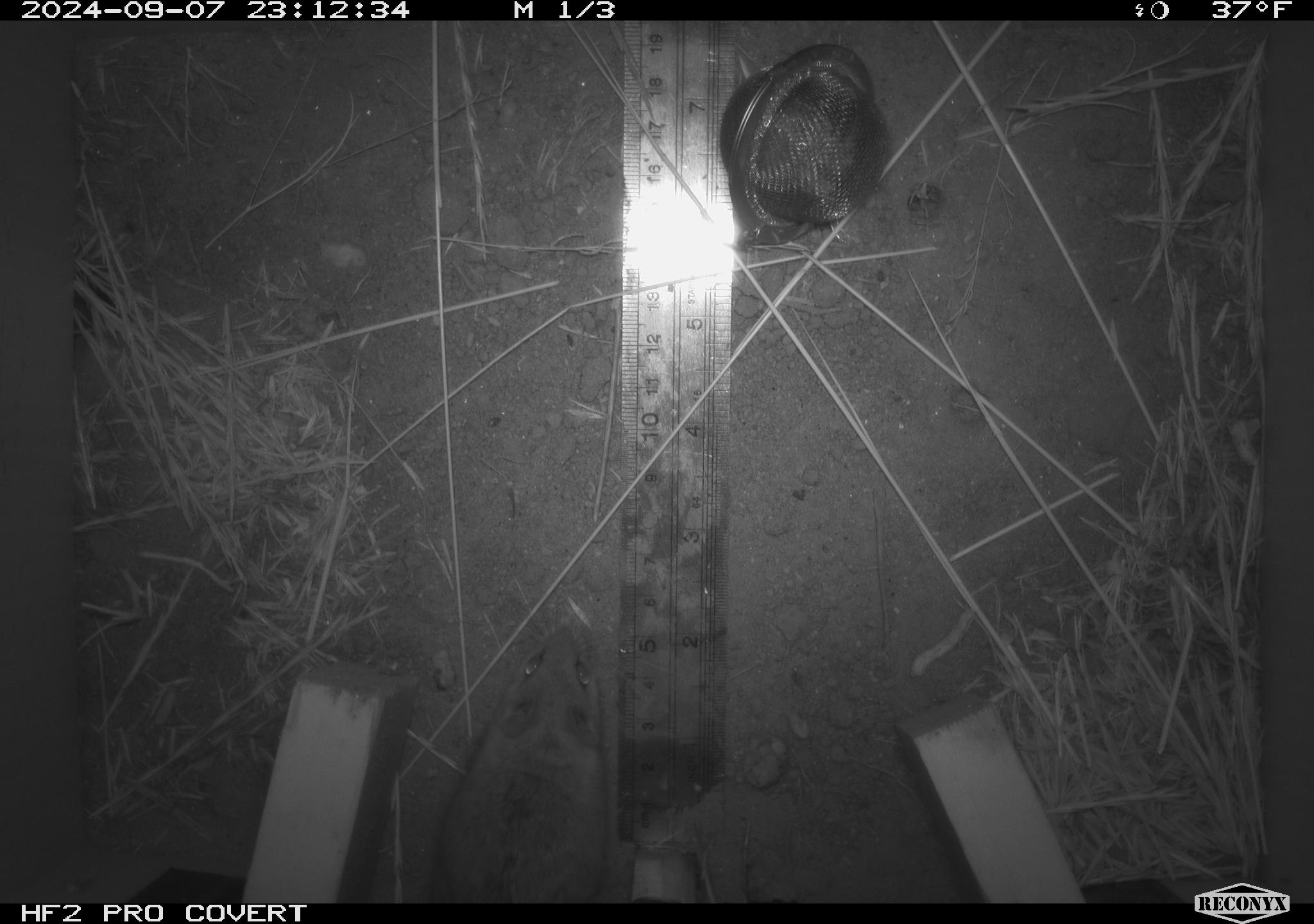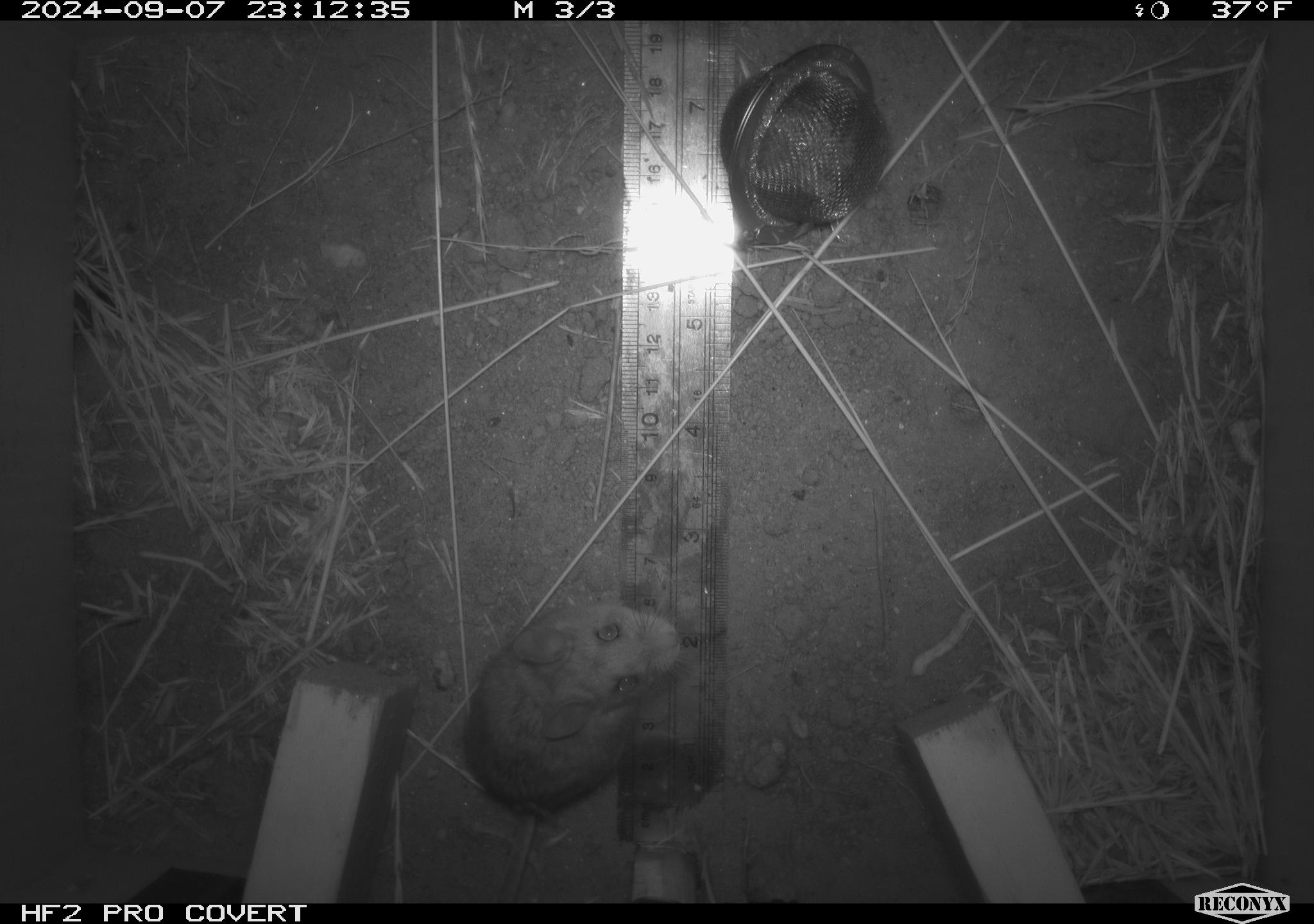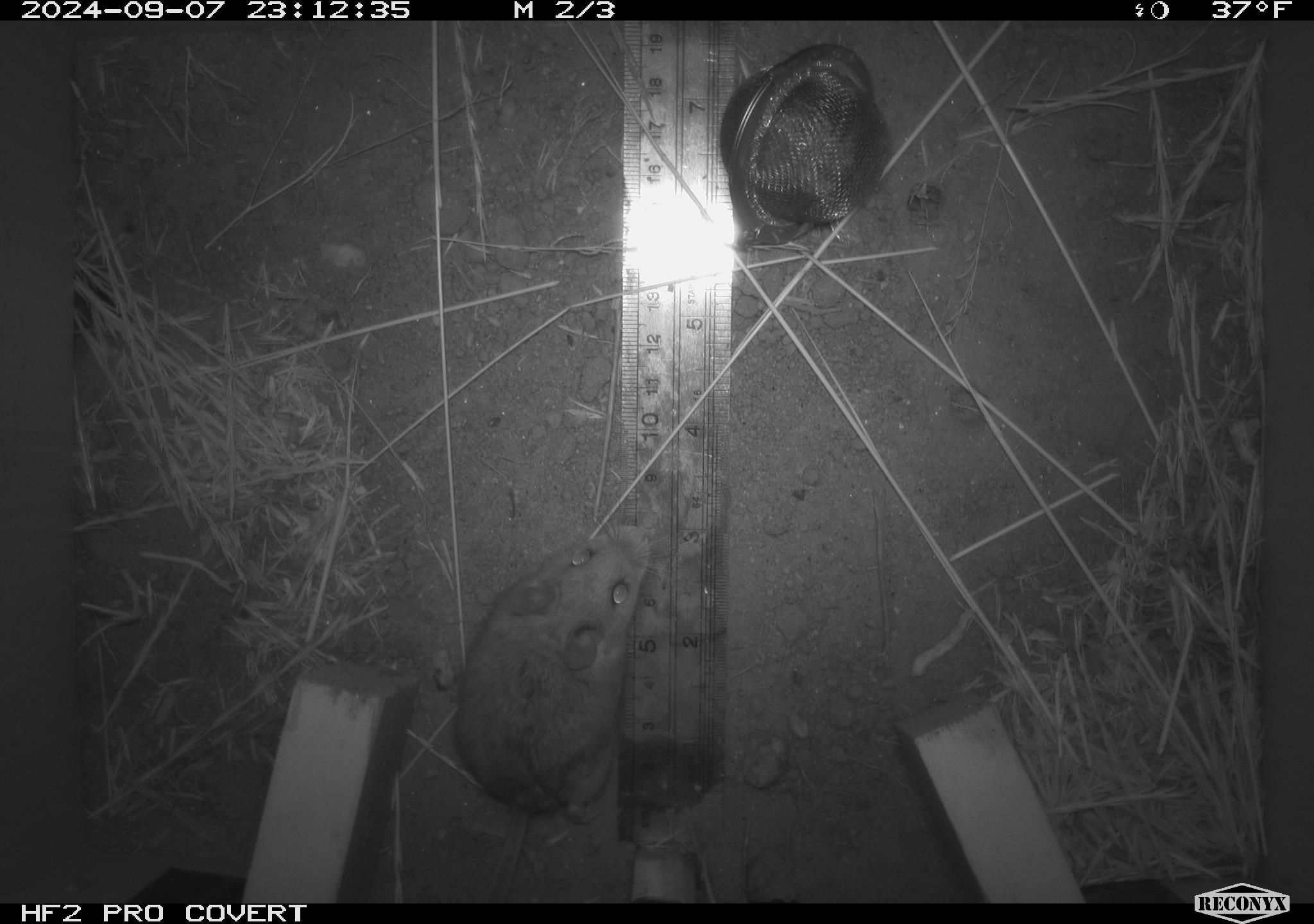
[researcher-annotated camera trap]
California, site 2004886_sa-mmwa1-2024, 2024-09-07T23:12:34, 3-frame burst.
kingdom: Animalia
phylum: Chordata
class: Mammalia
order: Rodentia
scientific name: Rodentia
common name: mouse species